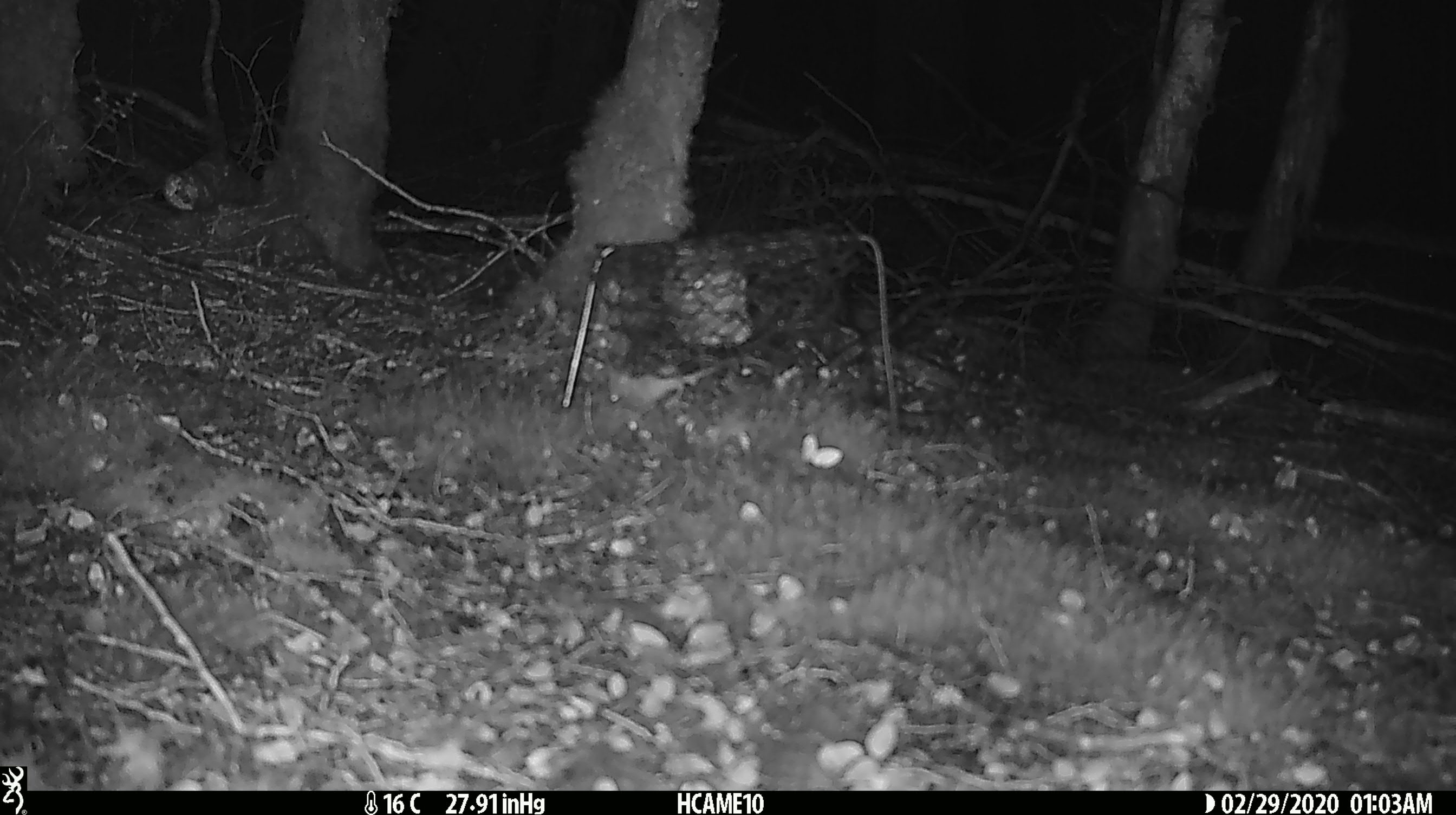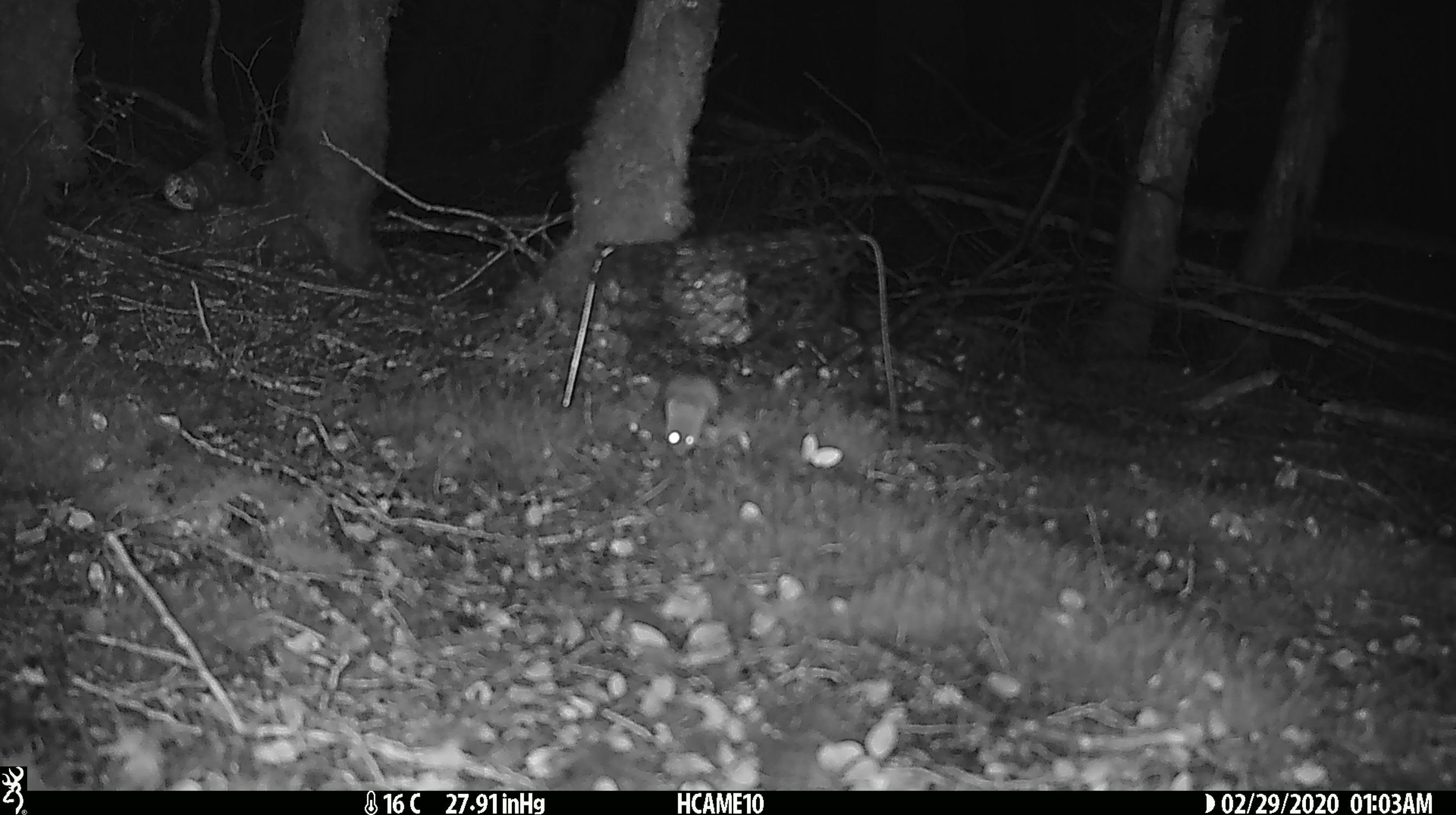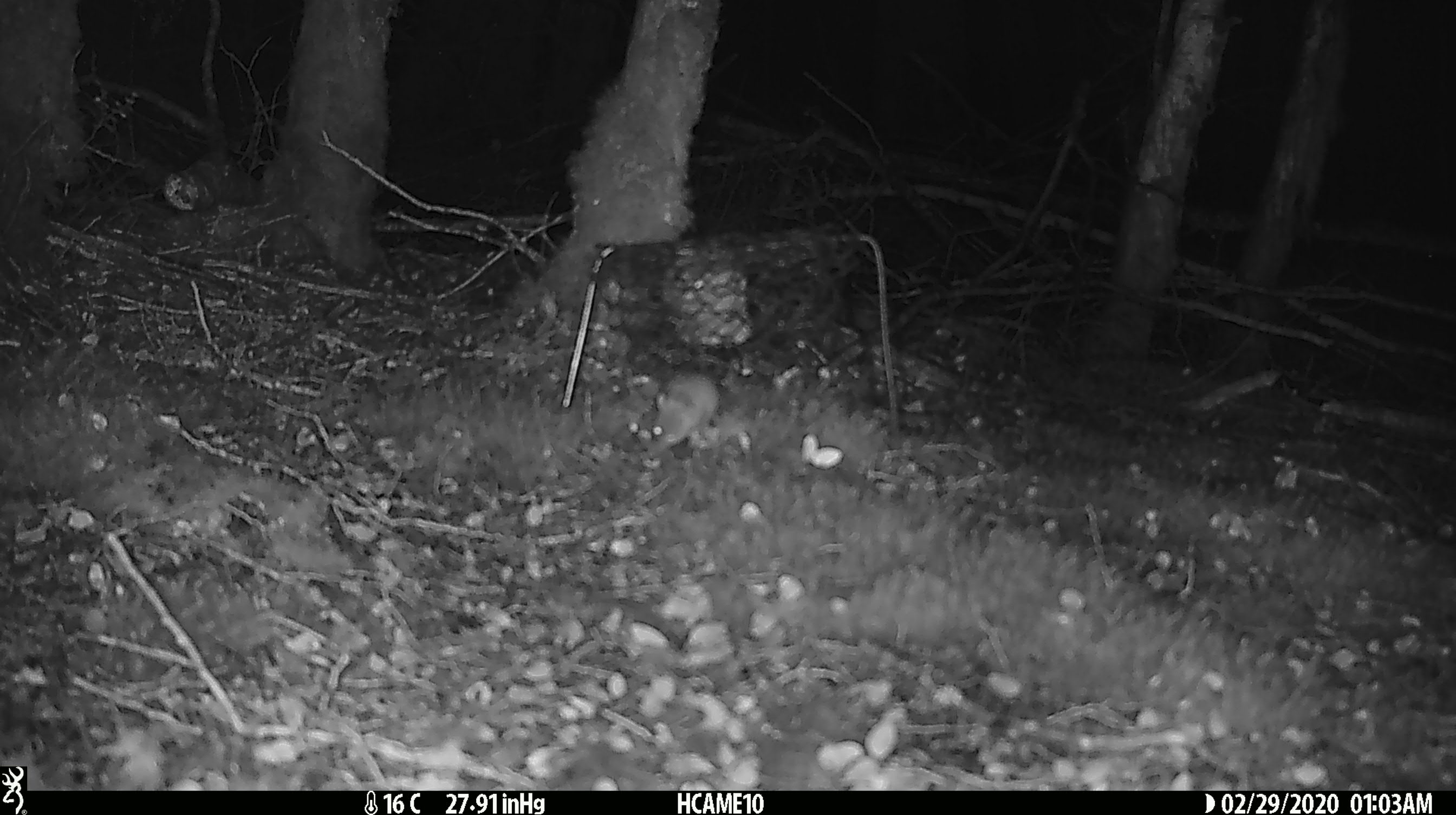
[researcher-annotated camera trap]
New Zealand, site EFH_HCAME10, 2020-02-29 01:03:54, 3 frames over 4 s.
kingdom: Animalia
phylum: Chordata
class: Mammalia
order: Rodentia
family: Muridae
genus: Mus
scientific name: Mus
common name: mouse